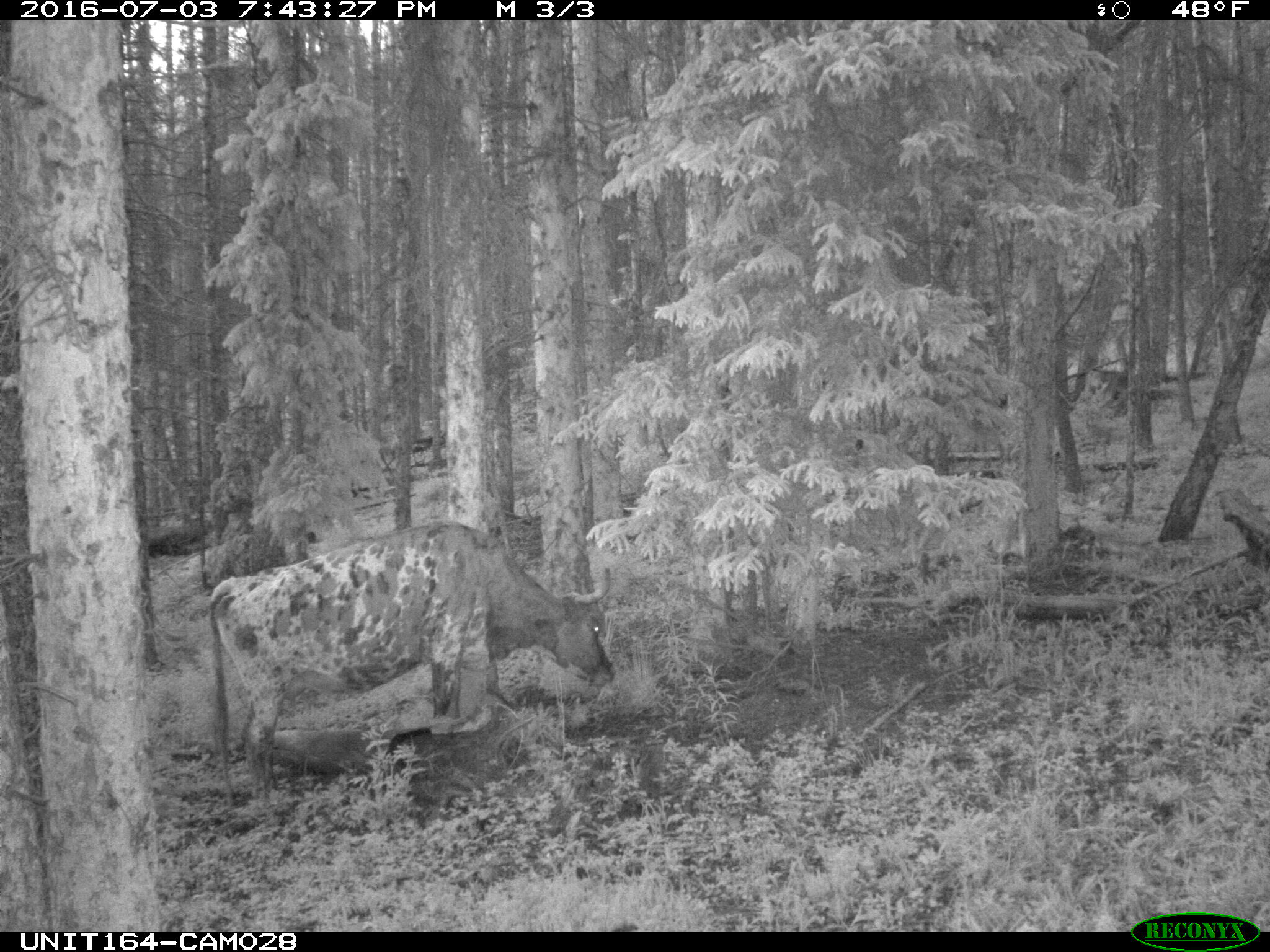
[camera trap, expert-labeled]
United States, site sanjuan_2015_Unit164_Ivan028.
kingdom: Animalia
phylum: Chordata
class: Mammalia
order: Artiodactyla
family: Bovidae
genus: Bos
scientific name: Bos taurus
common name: domestic cow